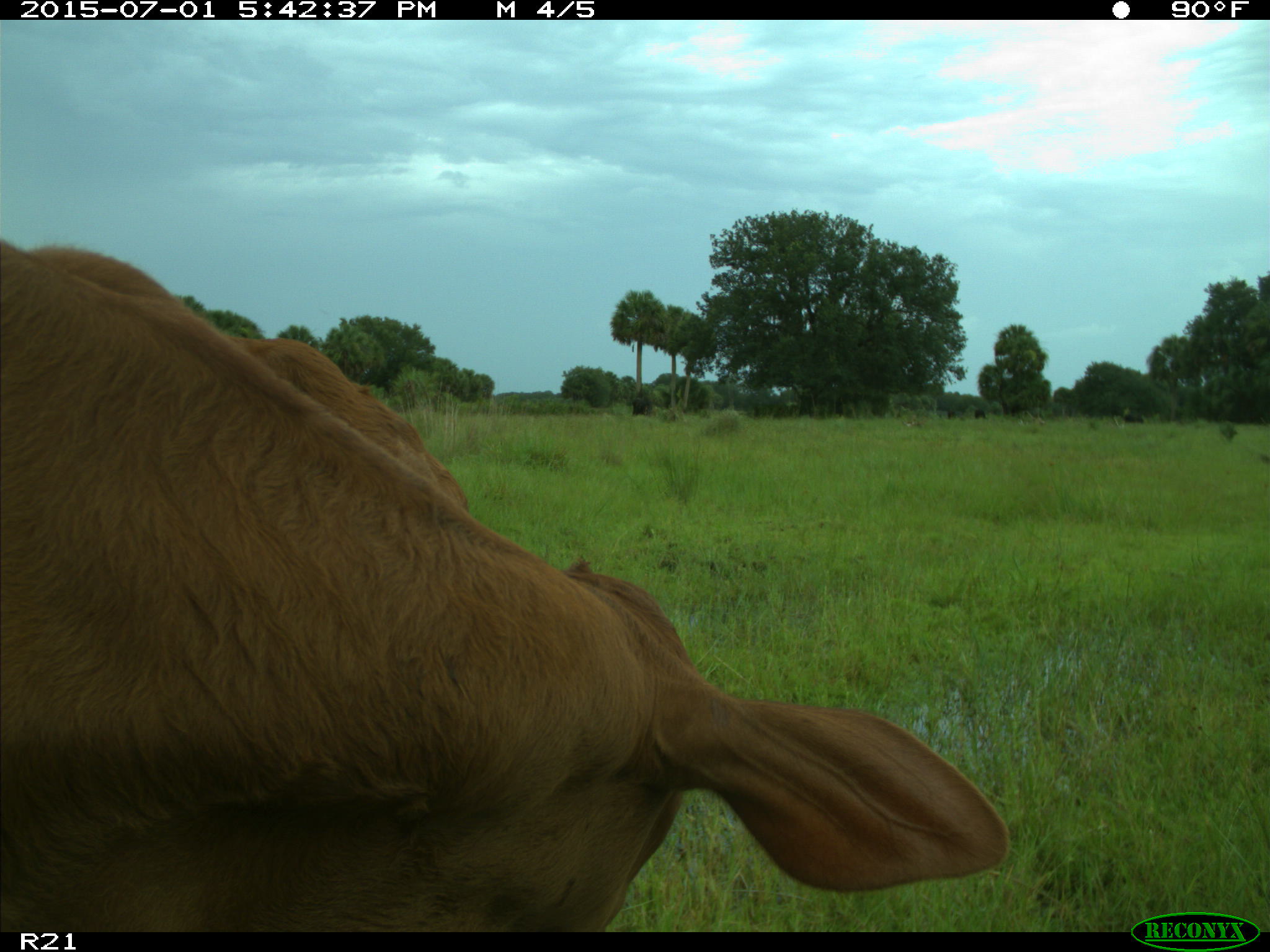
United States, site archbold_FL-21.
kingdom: Animalia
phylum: Chordata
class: Mammalia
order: Artiodactyla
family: Bovidae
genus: Bos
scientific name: Bos taurus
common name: domestic cow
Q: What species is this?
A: Bos taurus (domestic cow).